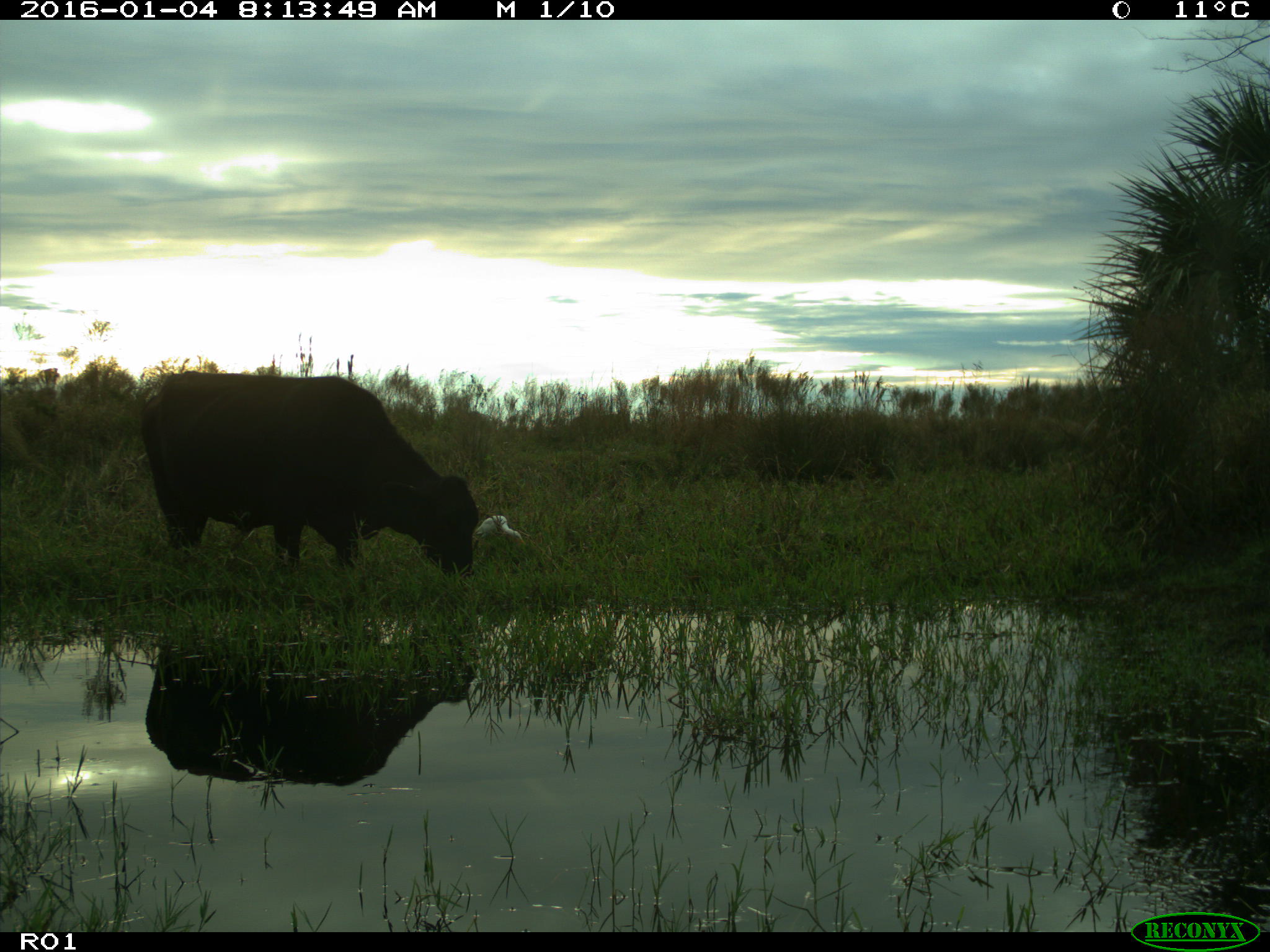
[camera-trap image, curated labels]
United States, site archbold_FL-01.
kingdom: Animalia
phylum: Chordata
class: Mammalia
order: Artiodactyla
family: Bovidae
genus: Bos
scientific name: Bos taurus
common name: domestic cow